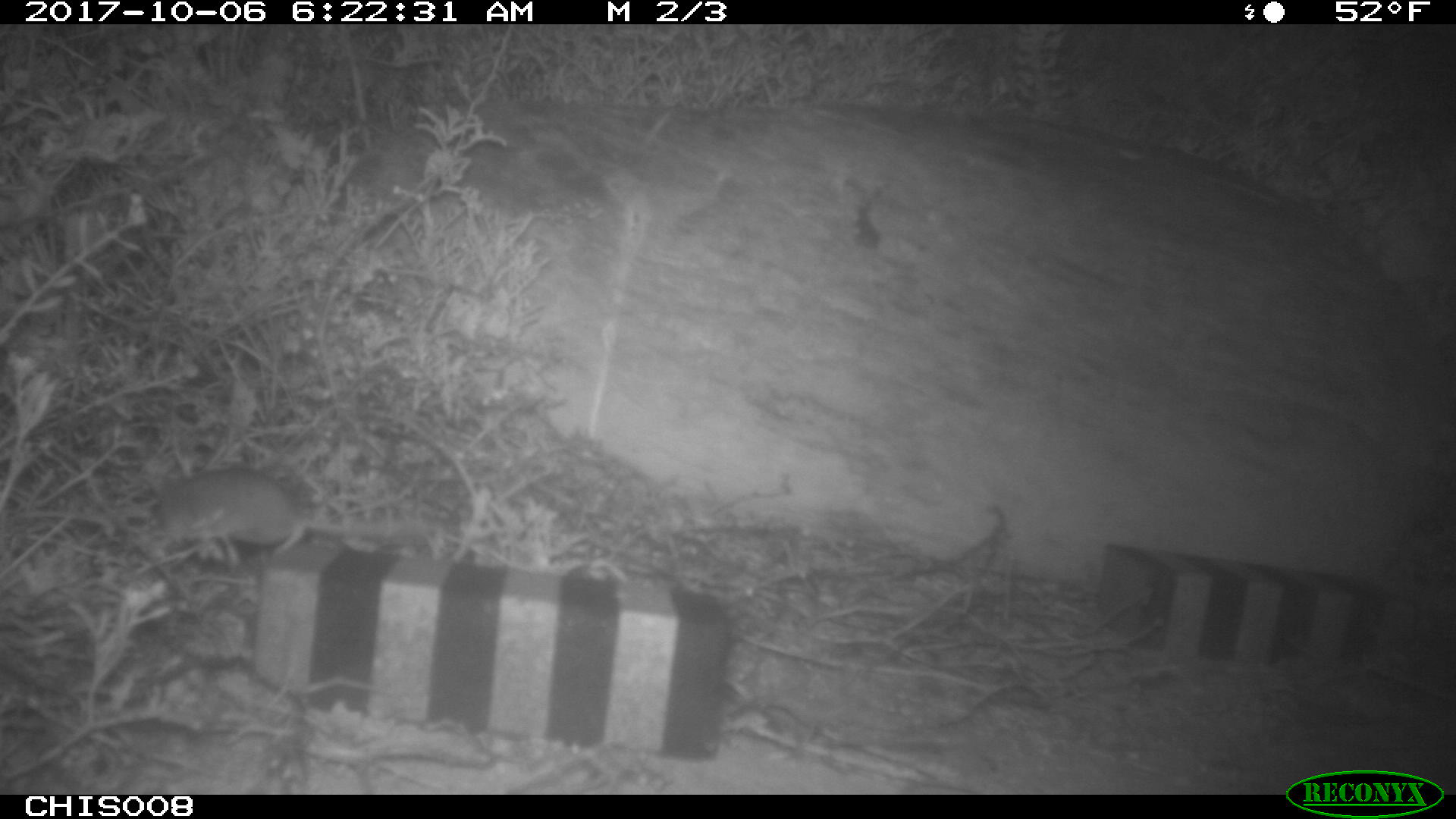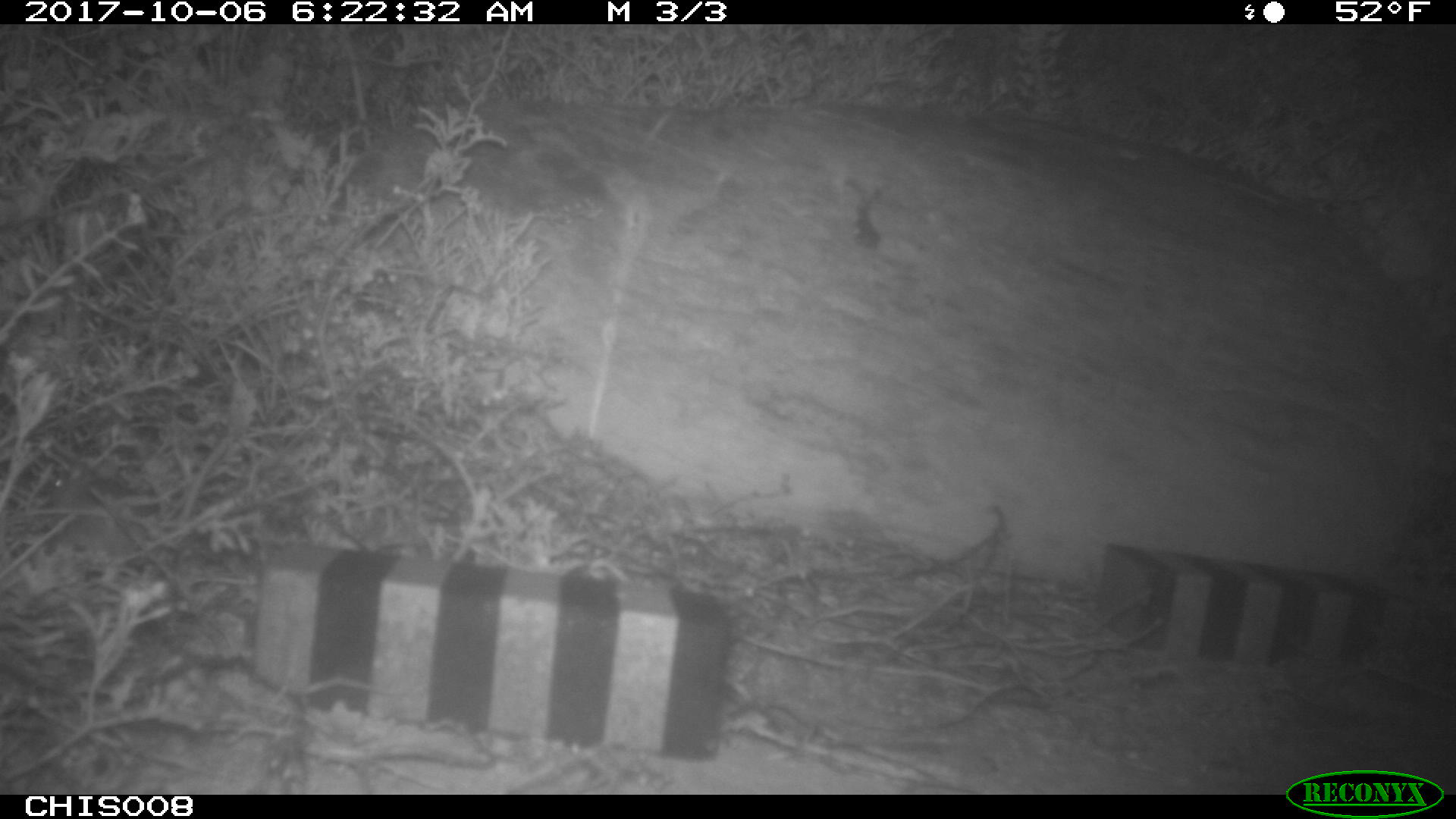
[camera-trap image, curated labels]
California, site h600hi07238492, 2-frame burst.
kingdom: Animalia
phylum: Chordata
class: Mammalia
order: Rodentia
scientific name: Rodentia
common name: rodent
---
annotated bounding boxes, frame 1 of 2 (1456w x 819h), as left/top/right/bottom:
rodent: 143/468/410/553